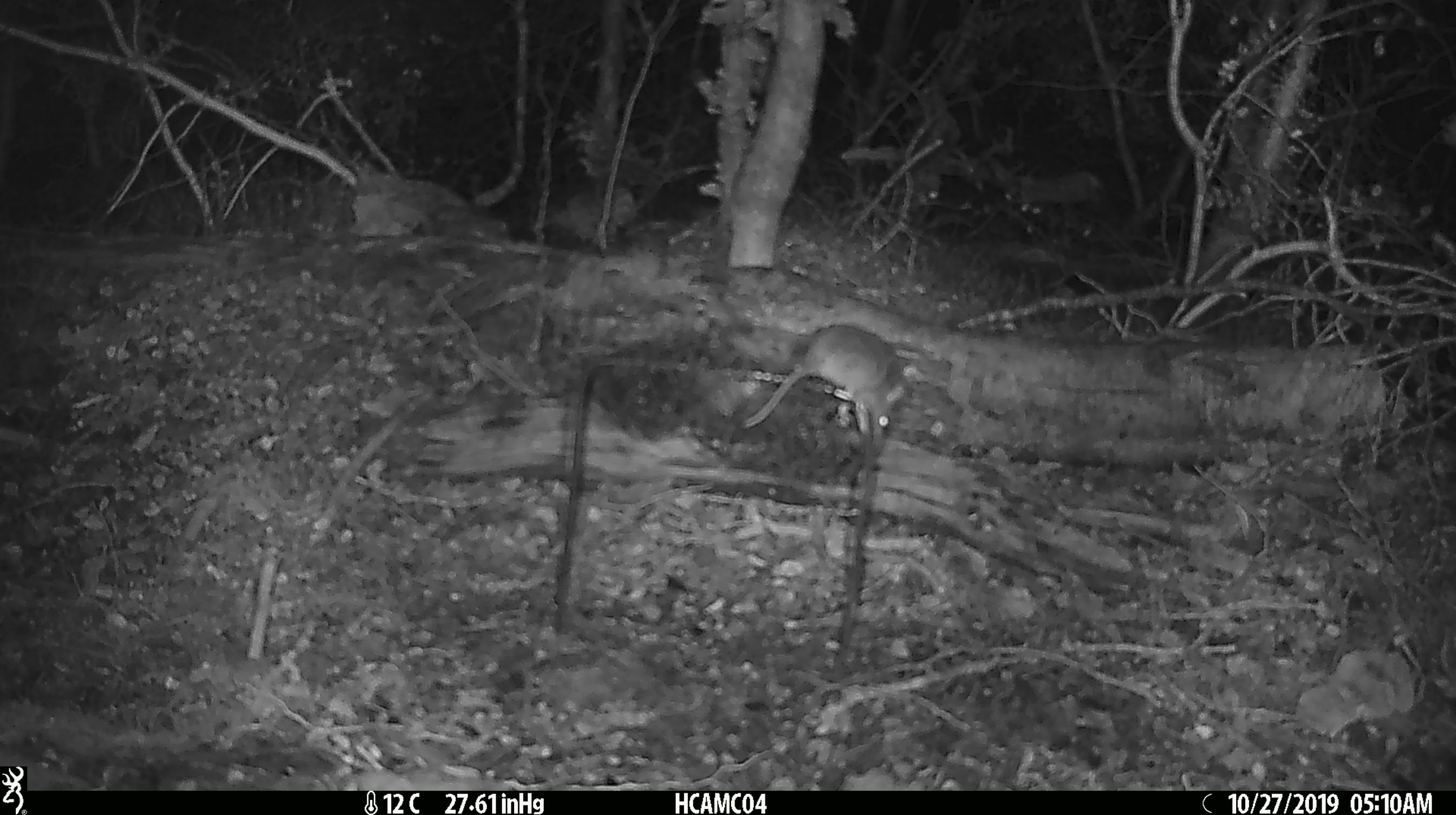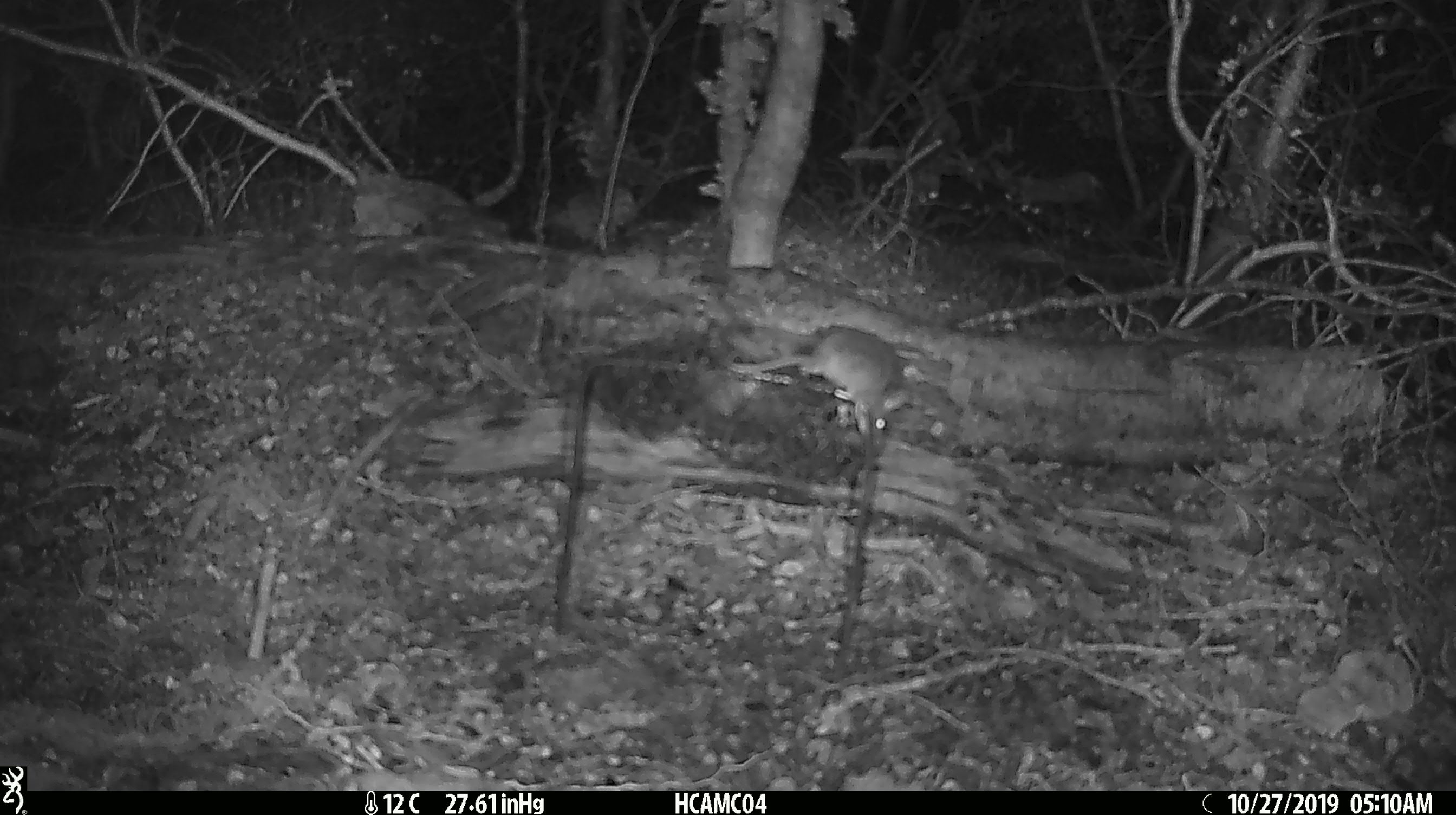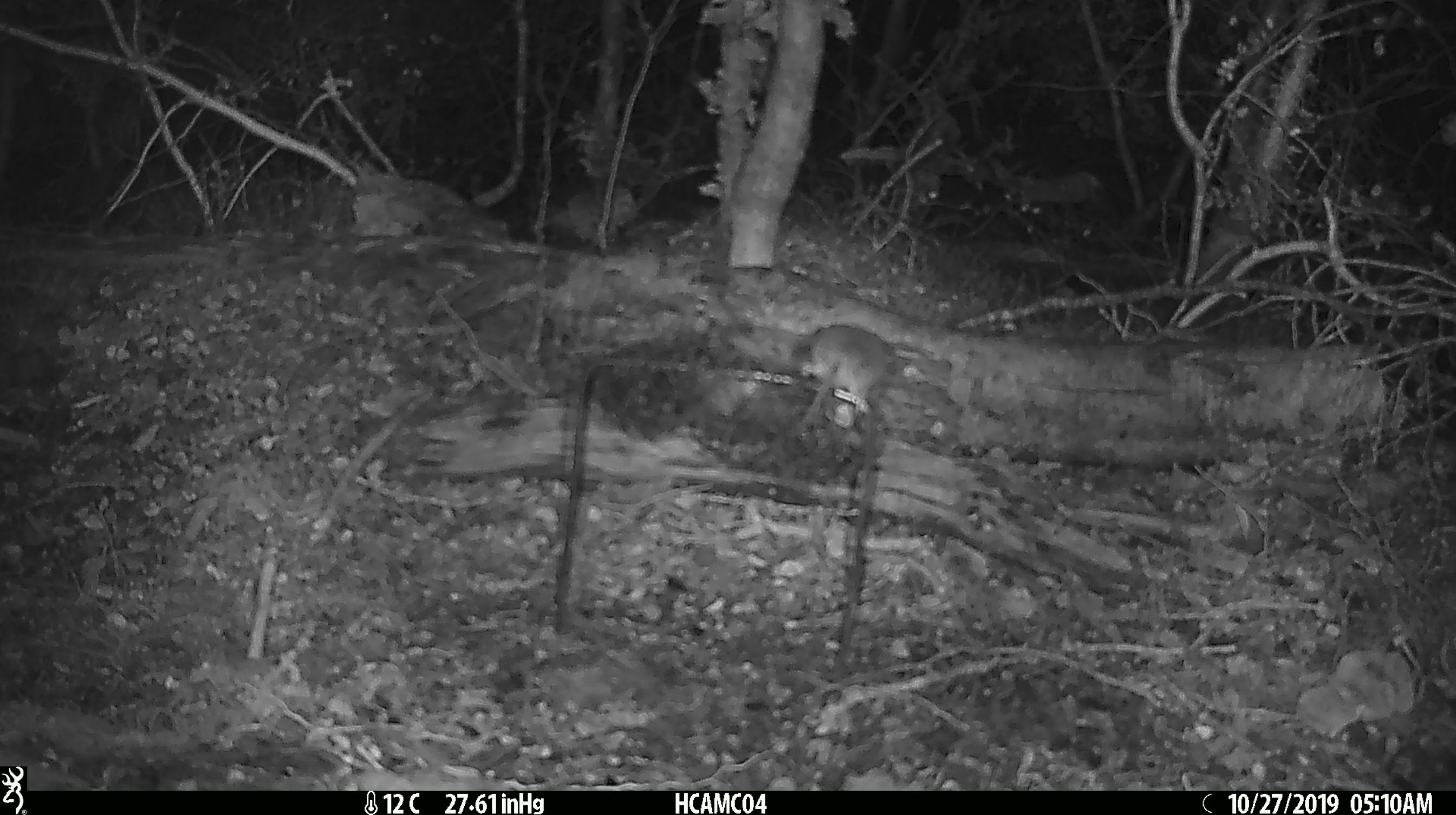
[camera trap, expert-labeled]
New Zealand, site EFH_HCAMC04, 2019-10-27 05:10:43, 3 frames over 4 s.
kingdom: Animalia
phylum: Chordata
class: Mammalia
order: Rodentia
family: Muridae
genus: Mus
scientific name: Mus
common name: mouse